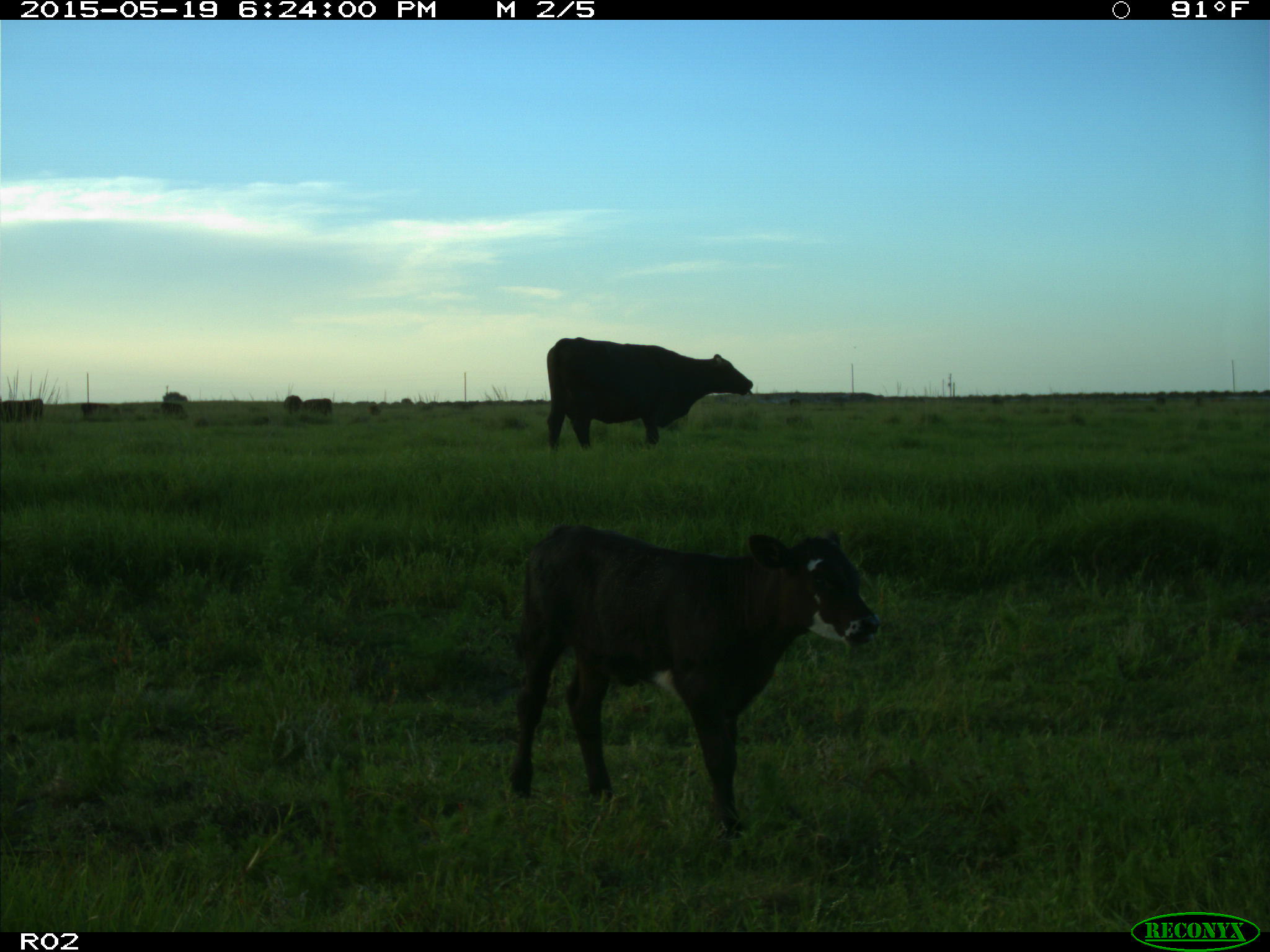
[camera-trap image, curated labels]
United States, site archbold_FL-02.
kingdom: Animalia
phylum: Chordata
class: Mammalia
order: Artiodactyla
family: Bovidae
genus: Bos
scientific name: Bos taurus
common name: domestic cow